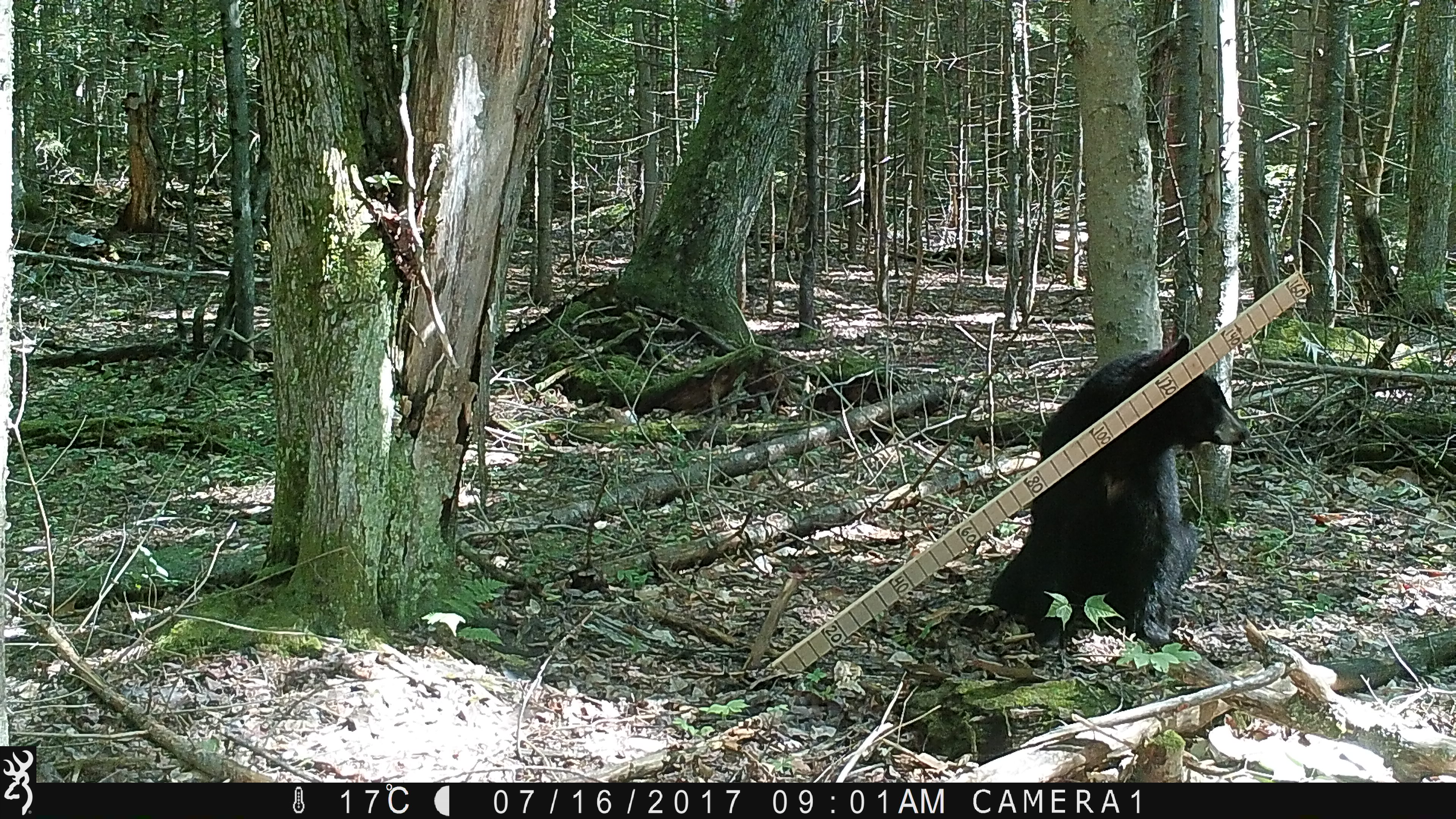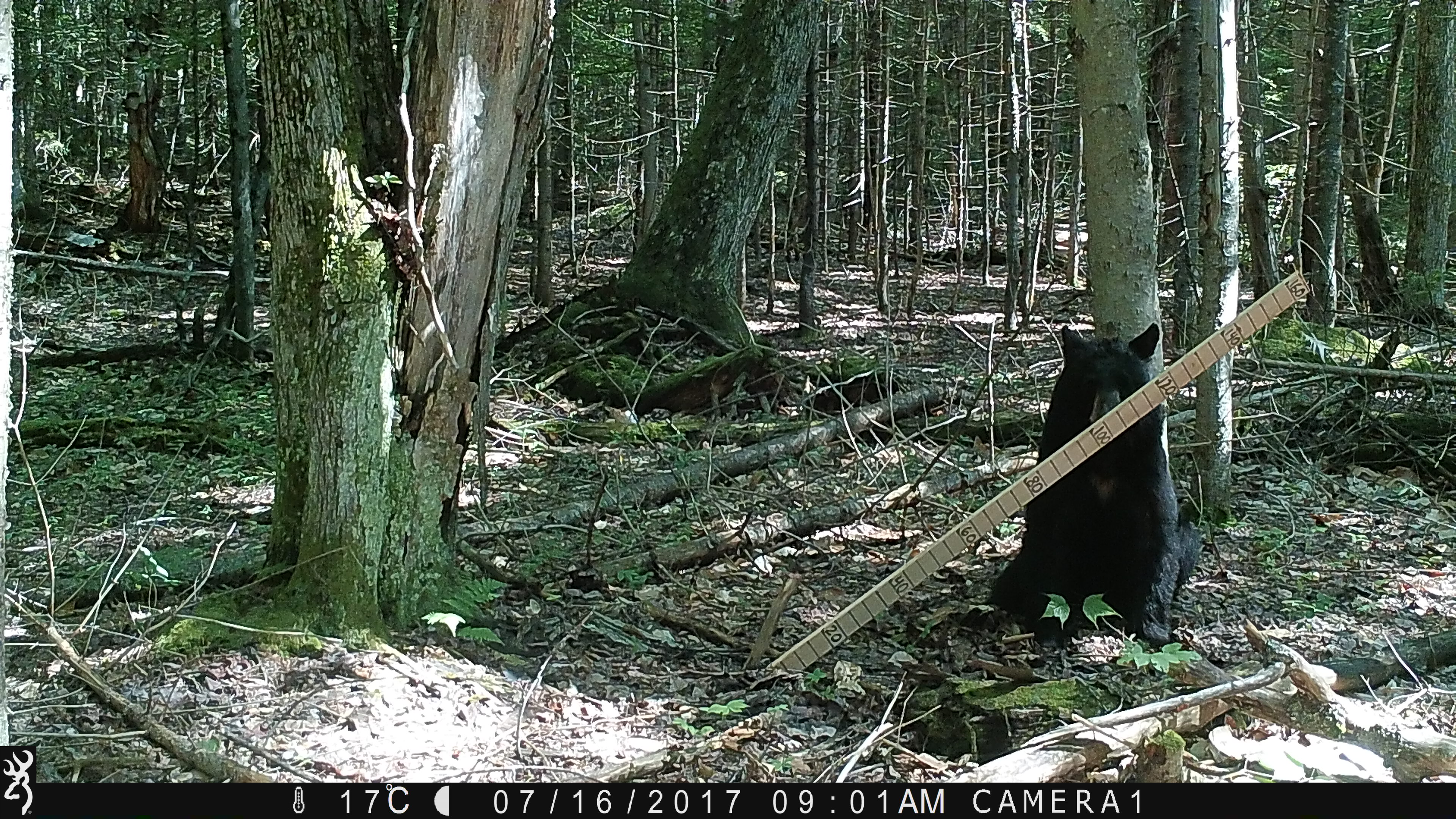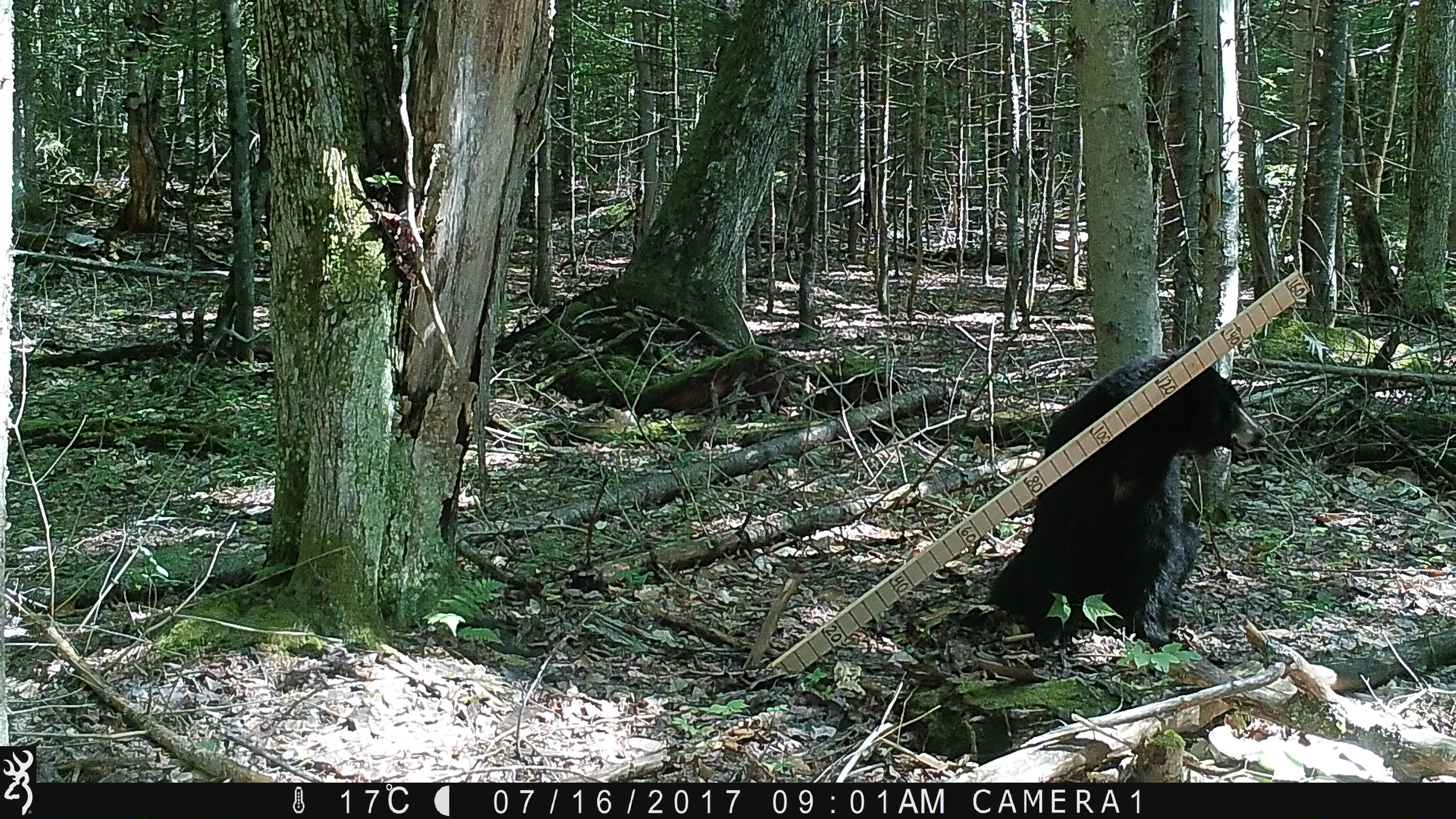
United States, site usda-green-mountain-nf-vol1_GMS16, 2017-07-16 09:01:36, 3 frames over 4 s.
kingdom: Animalia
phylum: Chordata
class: Mammalia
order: Carnivora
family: Ursidae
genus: Ursus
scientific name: Ursus americanus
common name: black bear